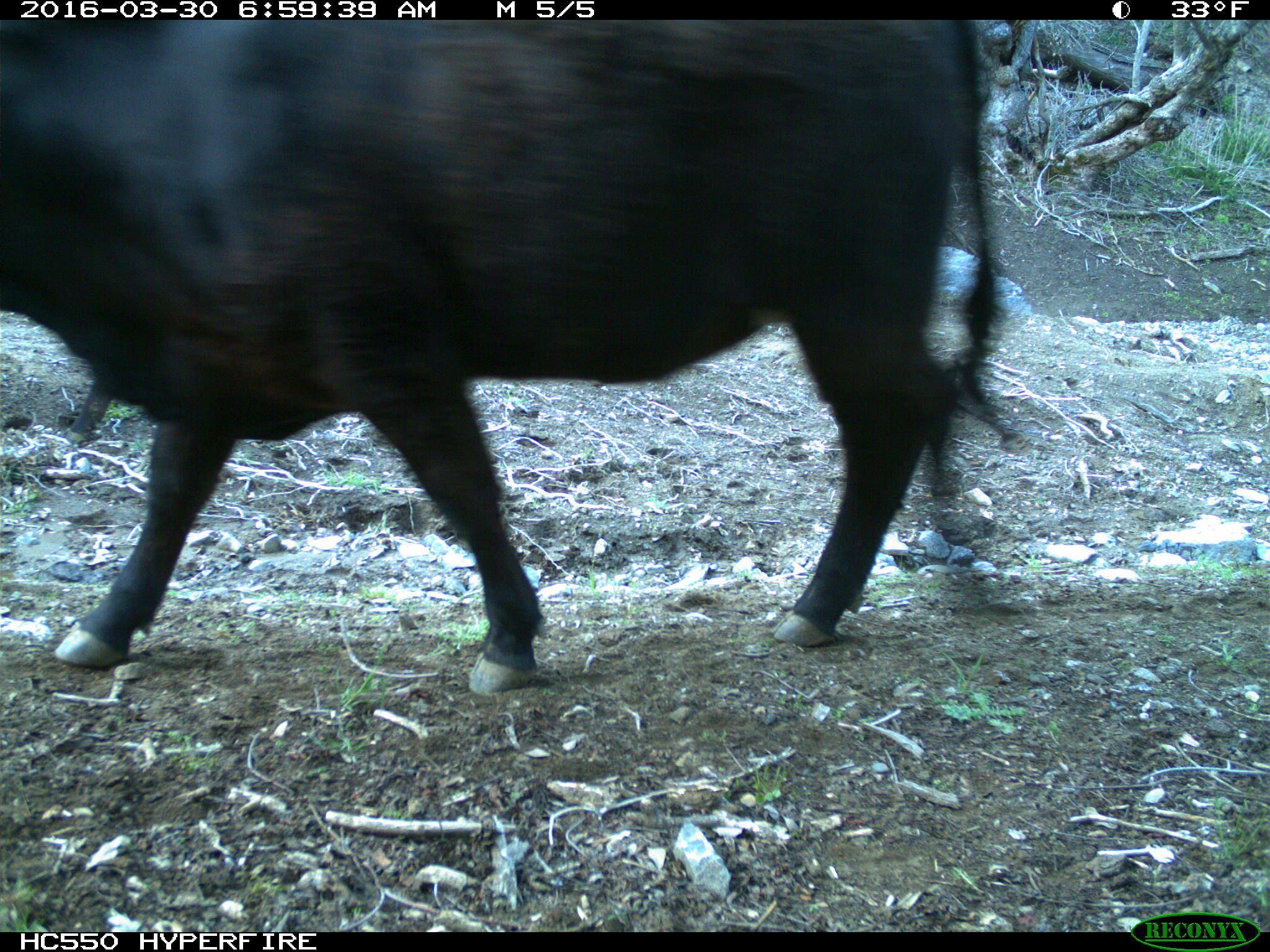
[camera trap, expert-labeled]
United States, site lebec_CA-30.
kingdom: Animalia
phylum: Chordata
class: Mammalia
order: Artiodactyla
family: Bovidae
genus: Bos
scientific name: Bos taurus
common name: domestic cow